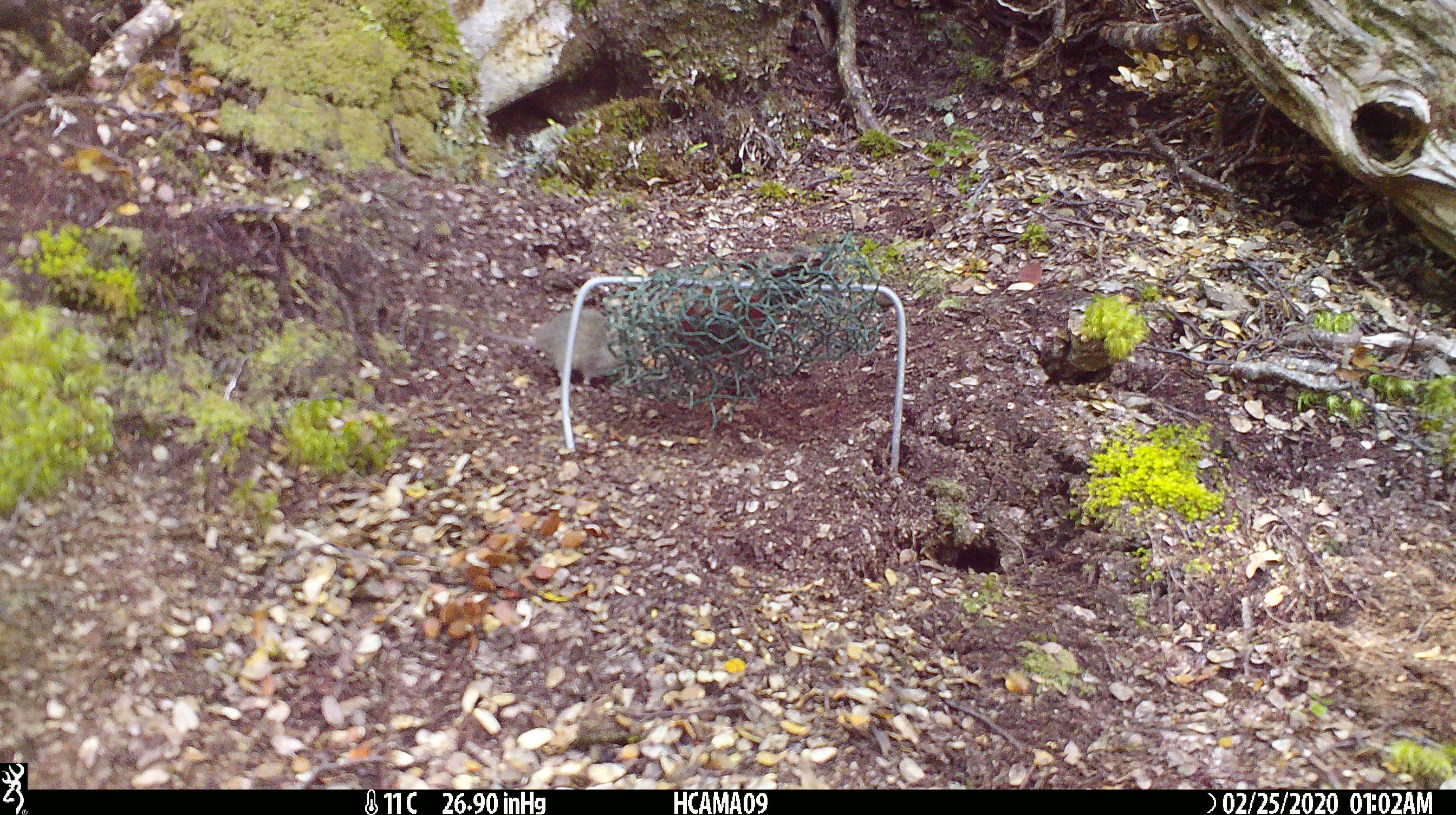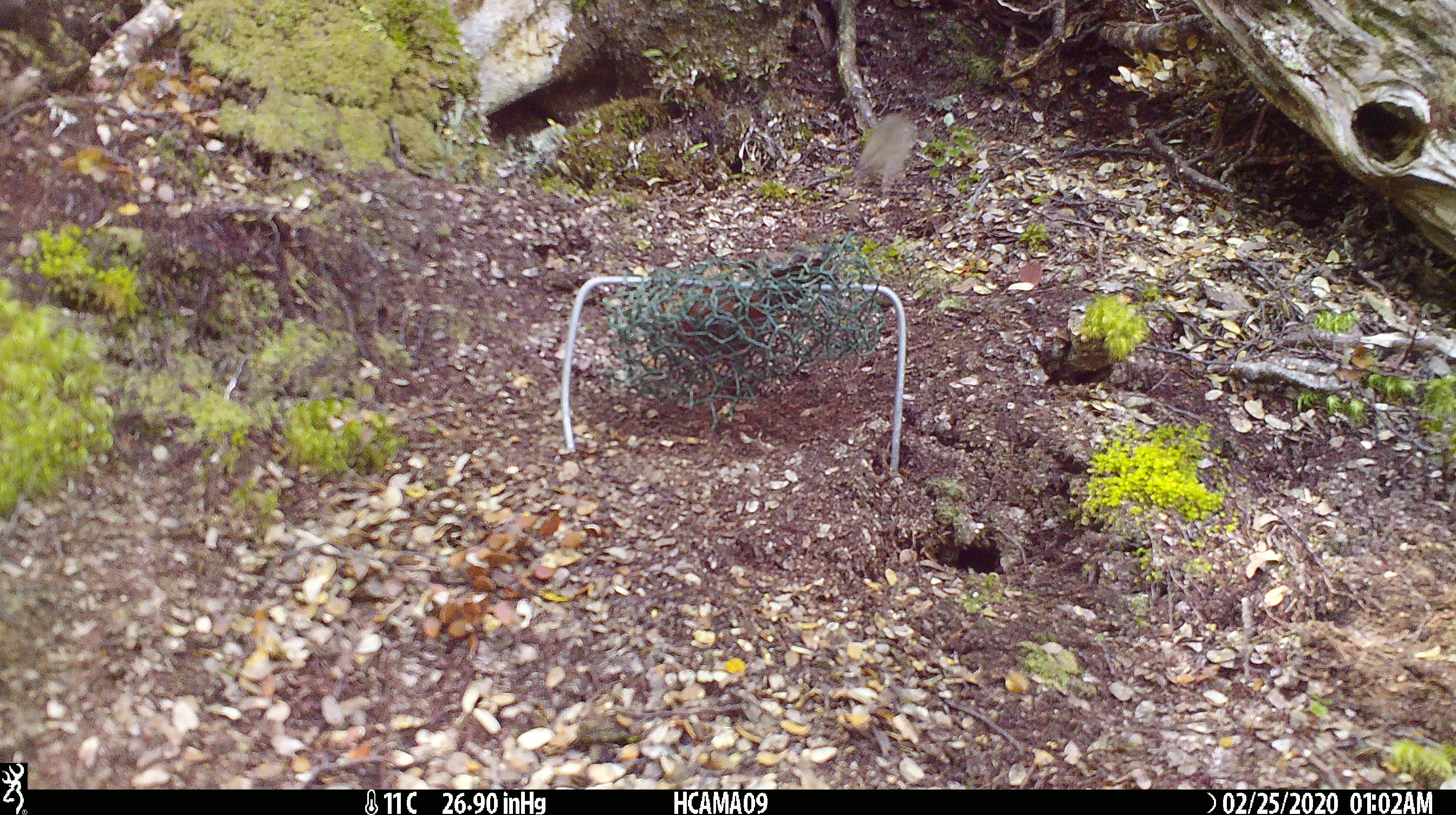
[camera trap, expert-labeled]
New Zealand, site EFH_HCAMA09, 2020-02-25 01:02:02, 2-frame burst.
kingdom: Animalia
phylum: Chordata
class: Mammalia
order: Rodentia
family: Muridae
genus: Mus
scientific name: Mus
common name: mouse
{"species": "mouse (Mus)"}